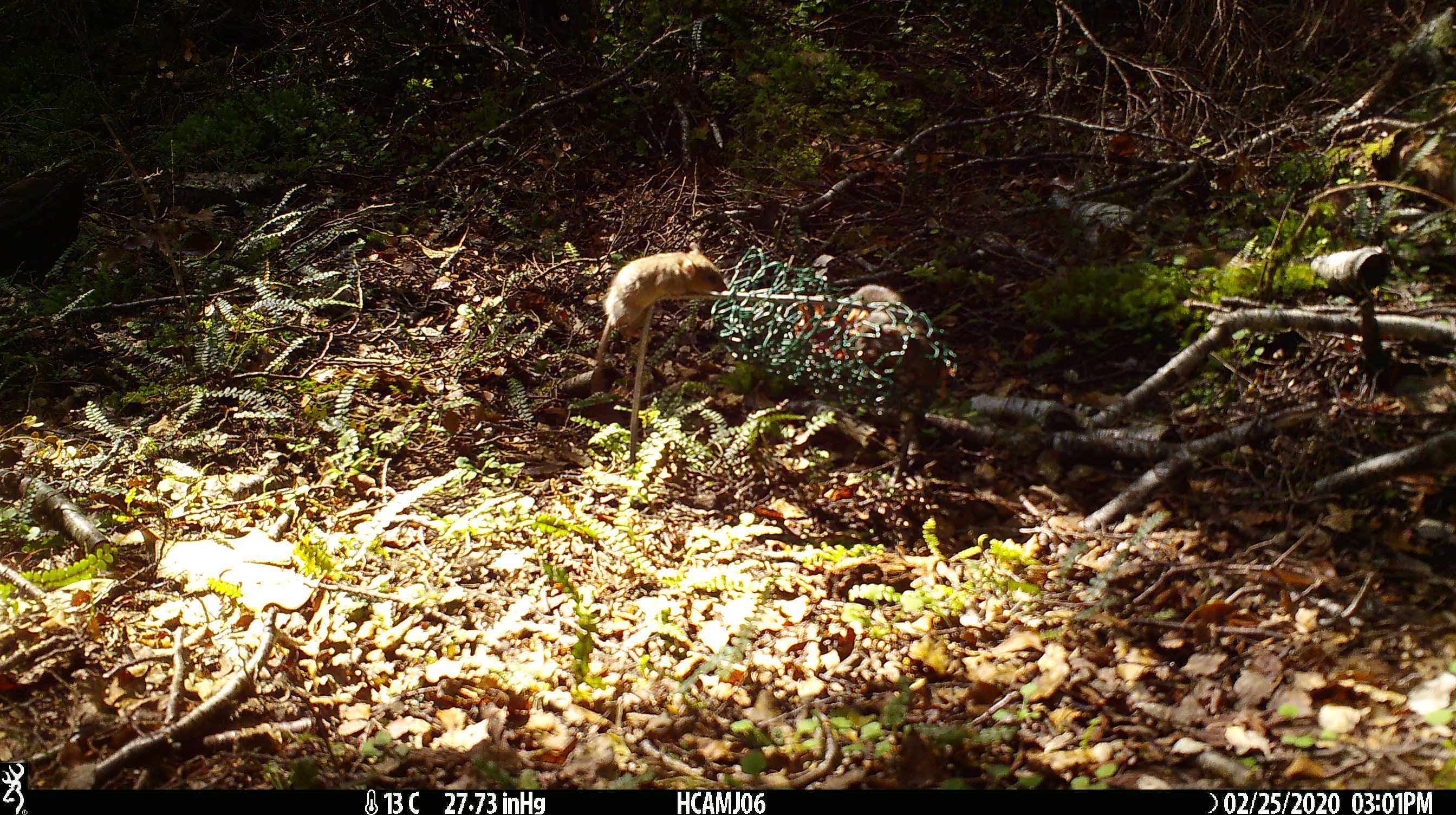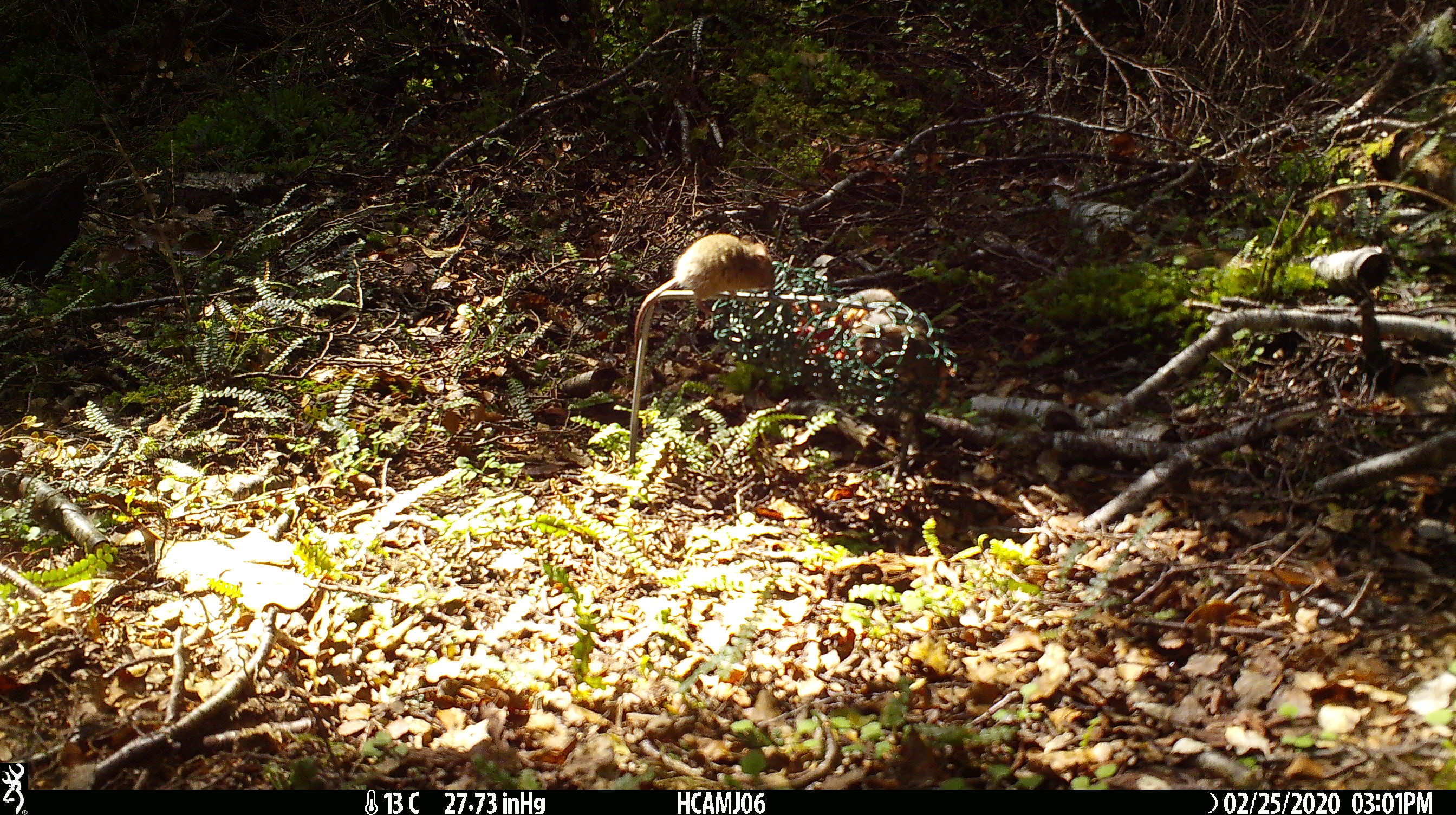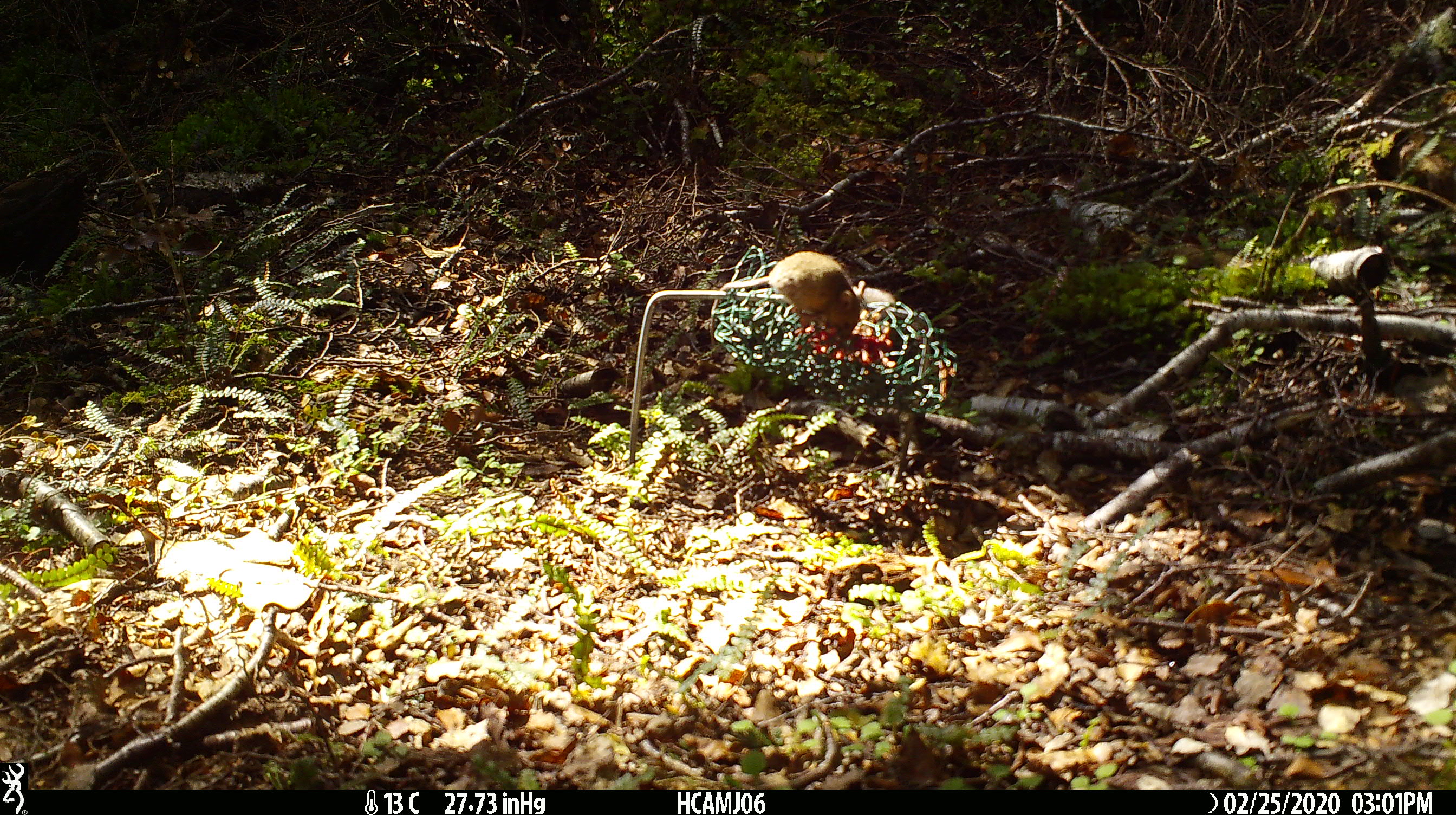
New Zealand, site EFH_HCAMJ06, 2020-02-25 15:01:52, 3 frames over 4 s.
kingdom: Animalia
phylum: Chordata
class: Mammalia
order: Rodentia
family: Muridae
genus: Mus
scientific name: Mus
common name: mouse